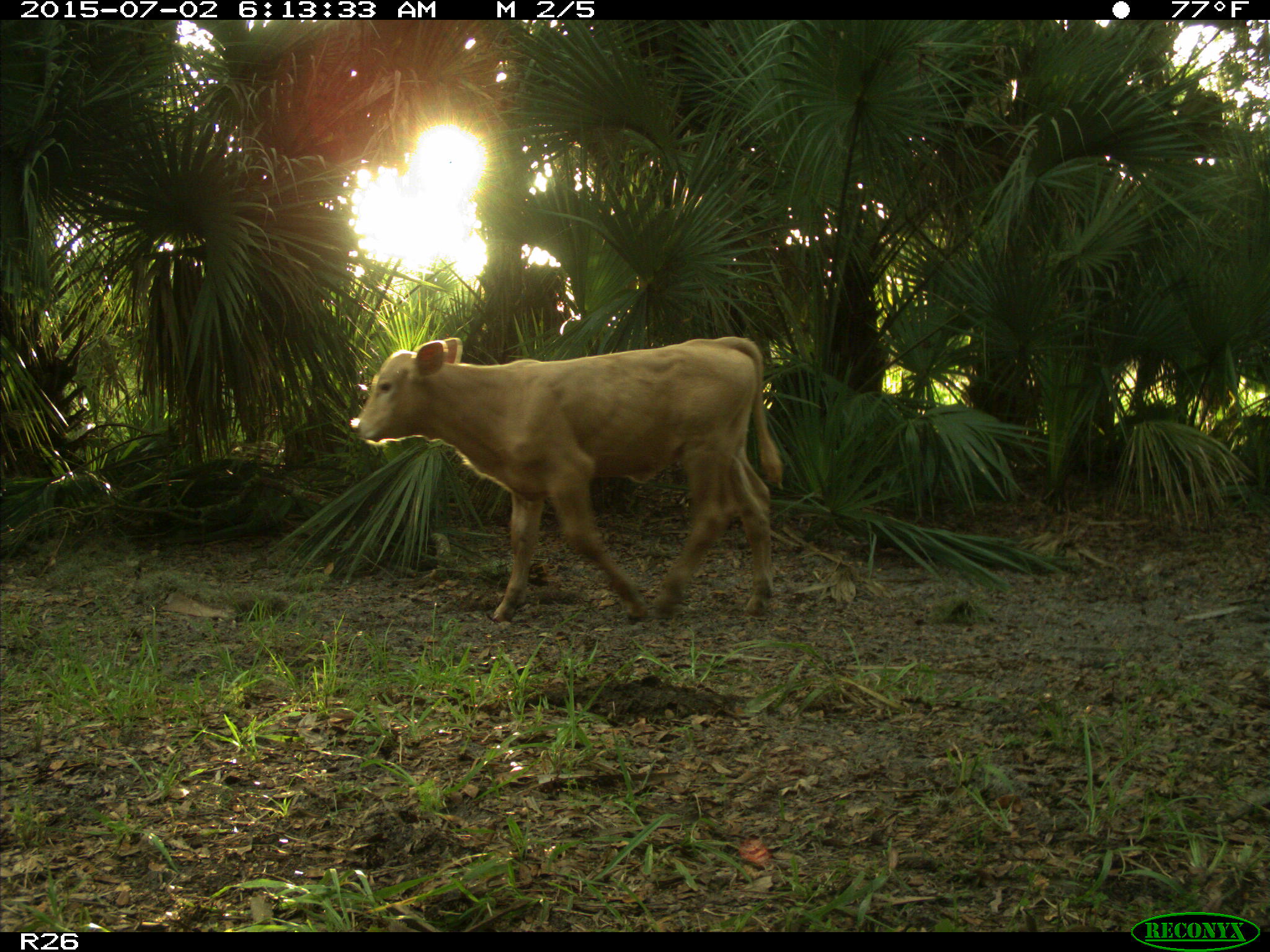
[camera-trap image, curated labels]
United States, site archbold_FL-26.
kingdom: Animalia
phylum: Chordata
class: Mammalia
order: Artiodactyla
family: Bovidae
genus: Bos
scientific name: Bos taurus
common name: domestic cow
Bos taurus (domestic cow).